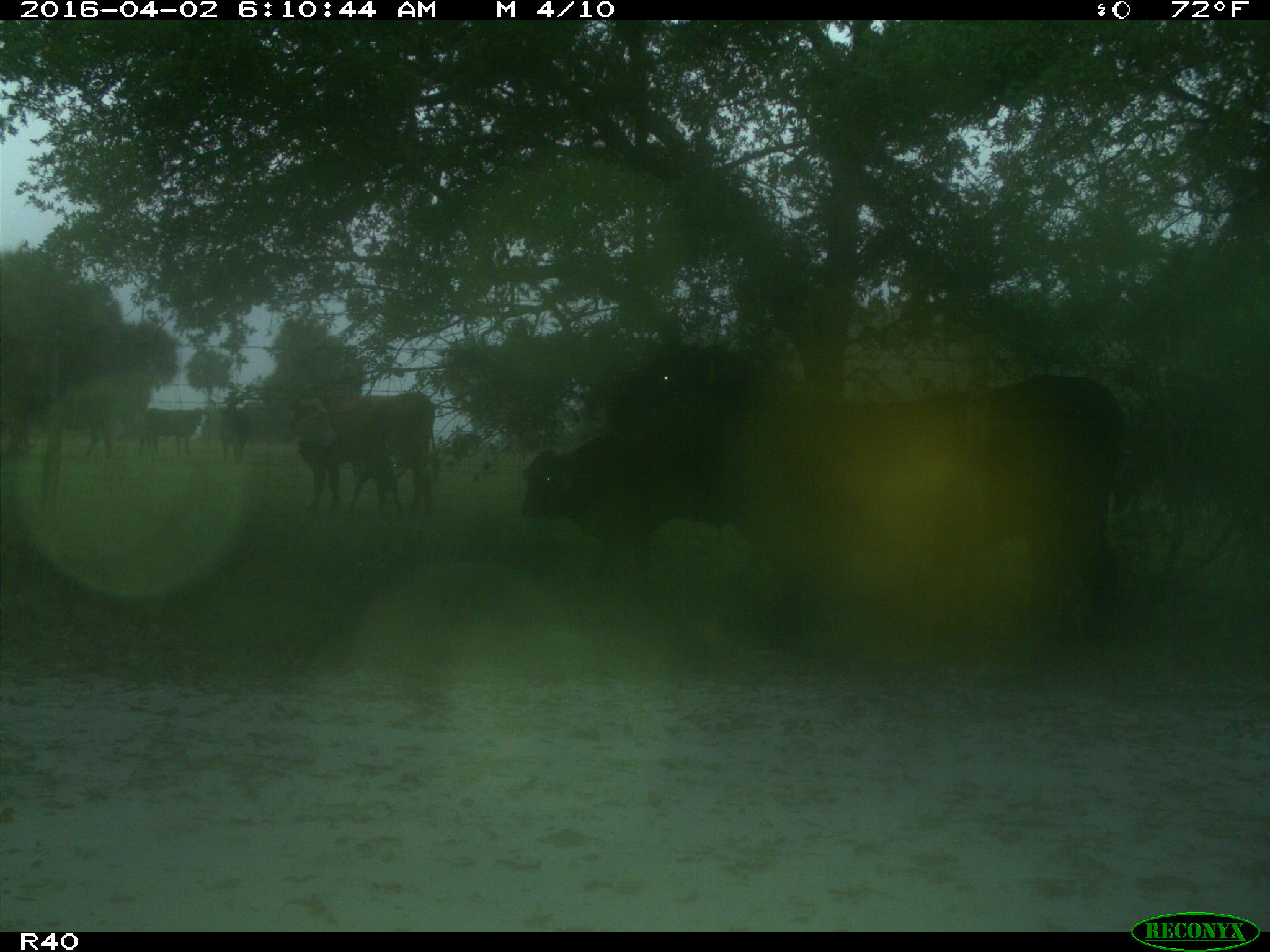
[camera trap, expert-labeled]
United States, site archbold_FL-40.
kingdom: Animalia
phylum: Chordata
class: Mammalia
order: Artiodactyla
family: Bovidae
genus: Bos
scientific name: Bos taurus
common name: domestic cow